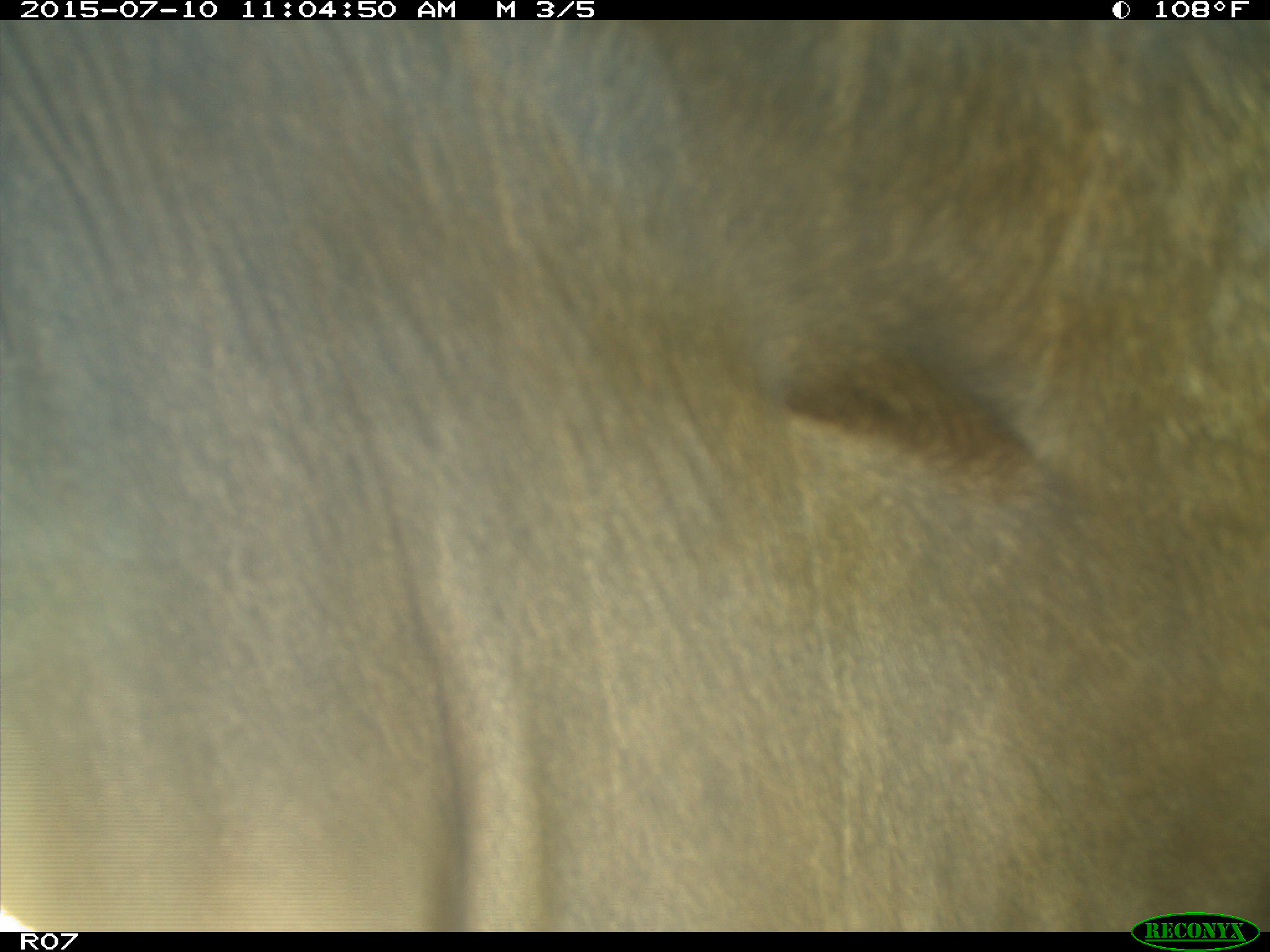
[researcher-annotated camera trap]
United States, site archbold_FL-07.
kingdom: Animalia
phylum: Chordata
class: Mammalia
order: Artiodactyla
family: Bovidae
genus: Bos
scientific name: Bos taurus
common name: domestic cow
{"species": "Bos taurus (domestic cow)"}